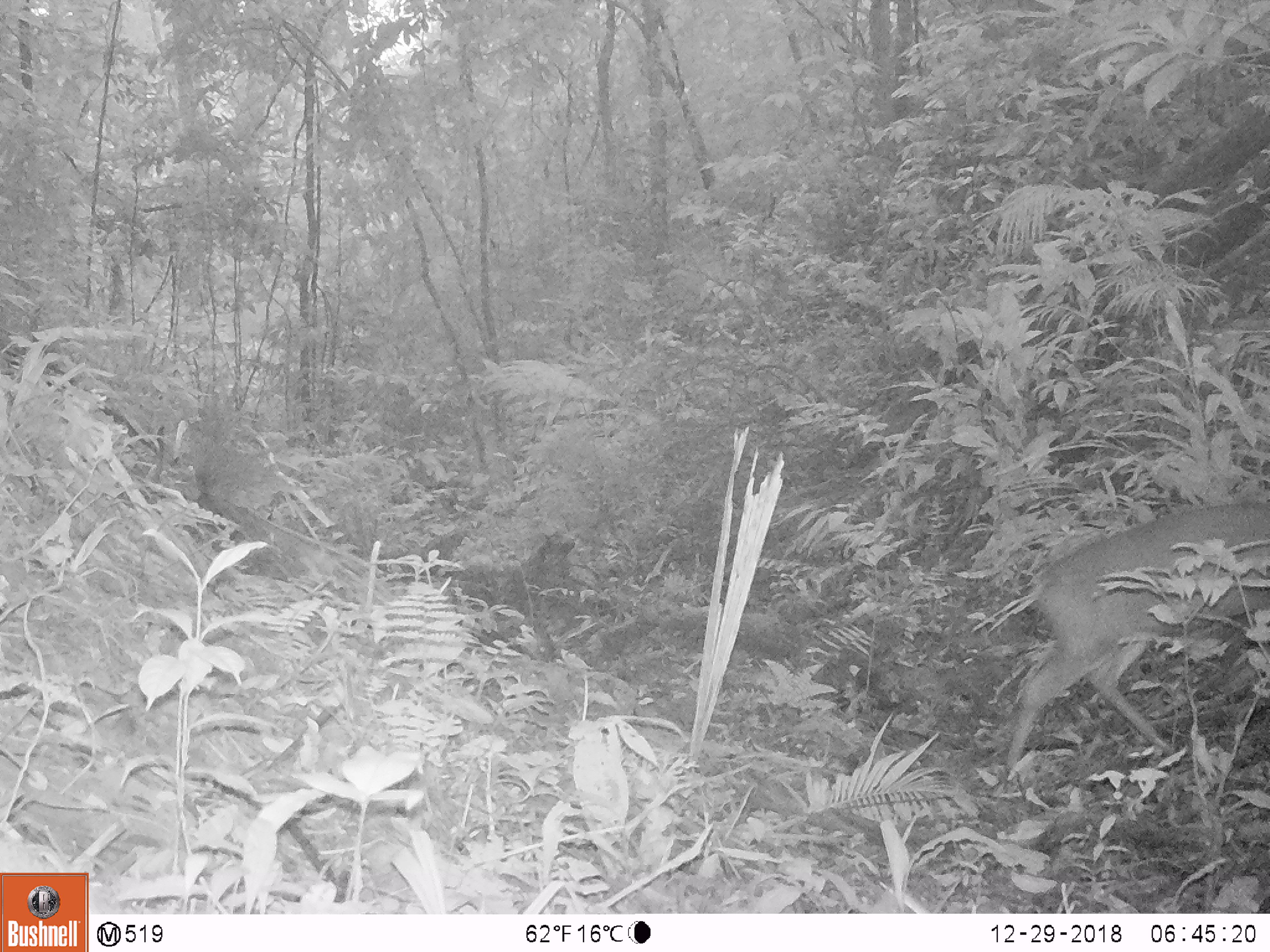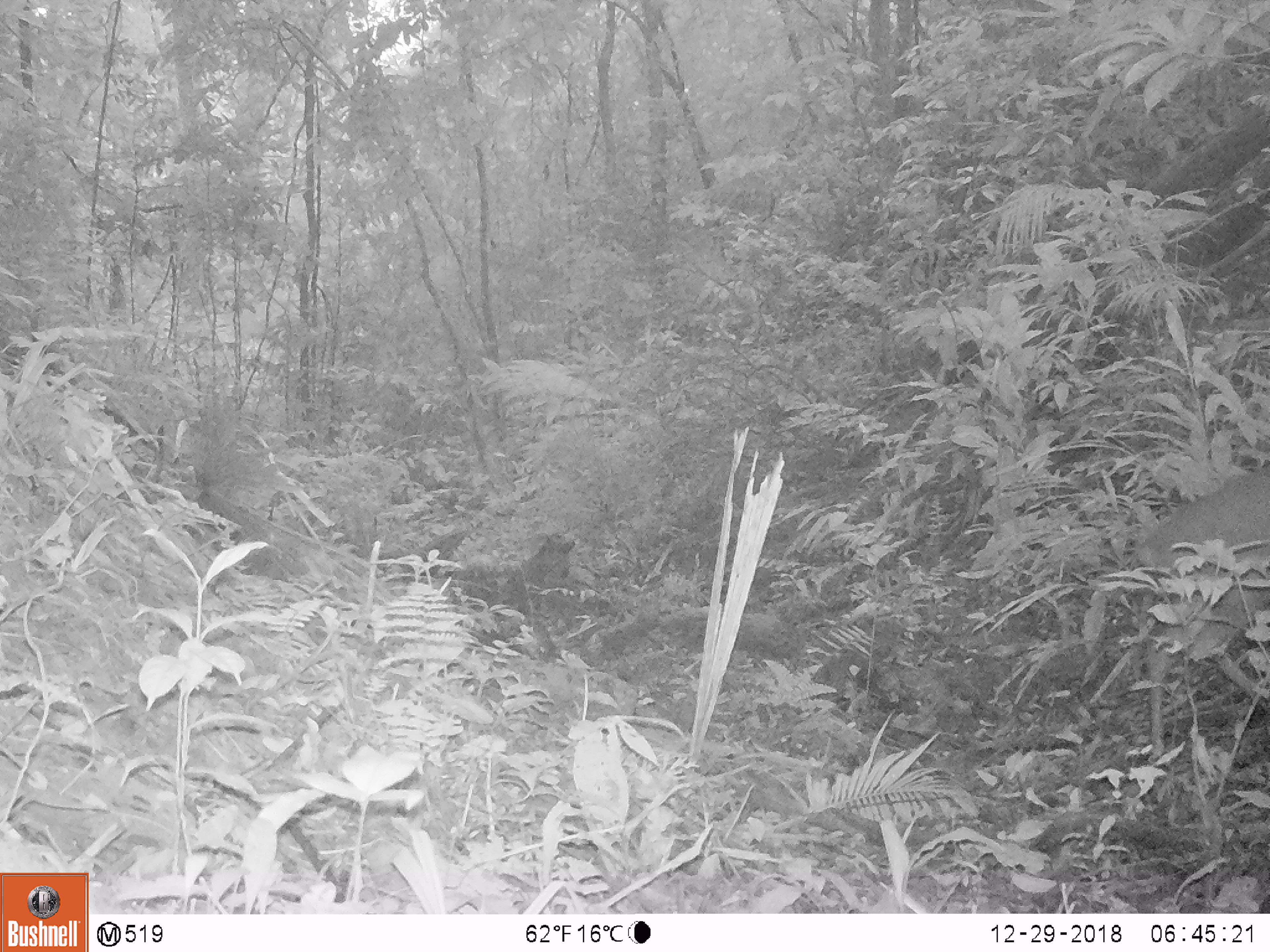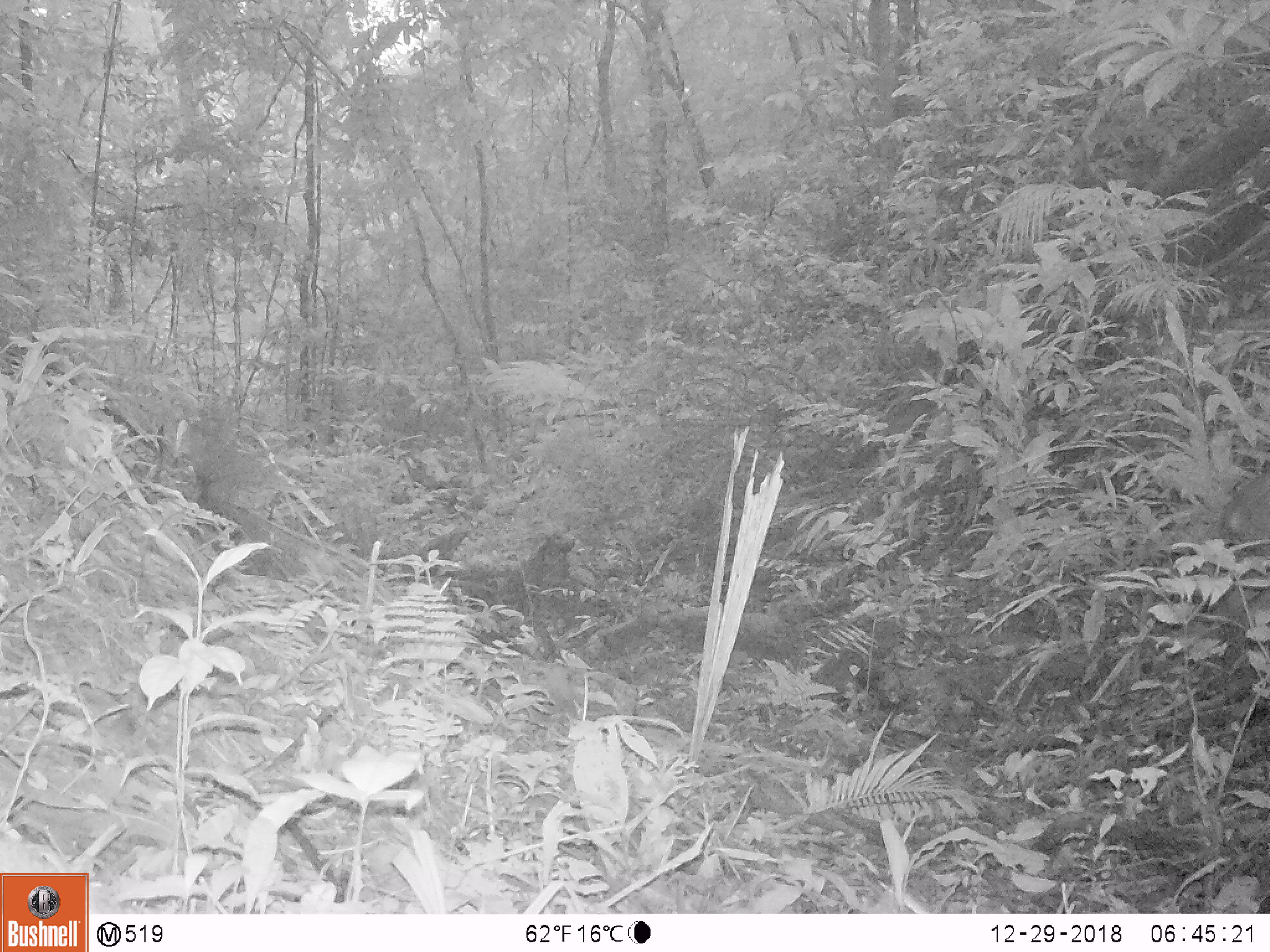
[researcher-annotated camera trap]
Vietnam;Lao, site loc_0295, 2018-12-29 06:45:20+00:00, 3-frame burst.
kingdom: Animalia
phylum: Chordata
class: Mammalia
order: Artiodactyla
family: Cervidae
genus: Muntiacus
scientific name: Muntiacus vuquangensis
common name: large-antlered muntjac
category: large antlered muntjac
Large antlered muntjac (large-antlered muntjac) (Muntiacus vuquangensis). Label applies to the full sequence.